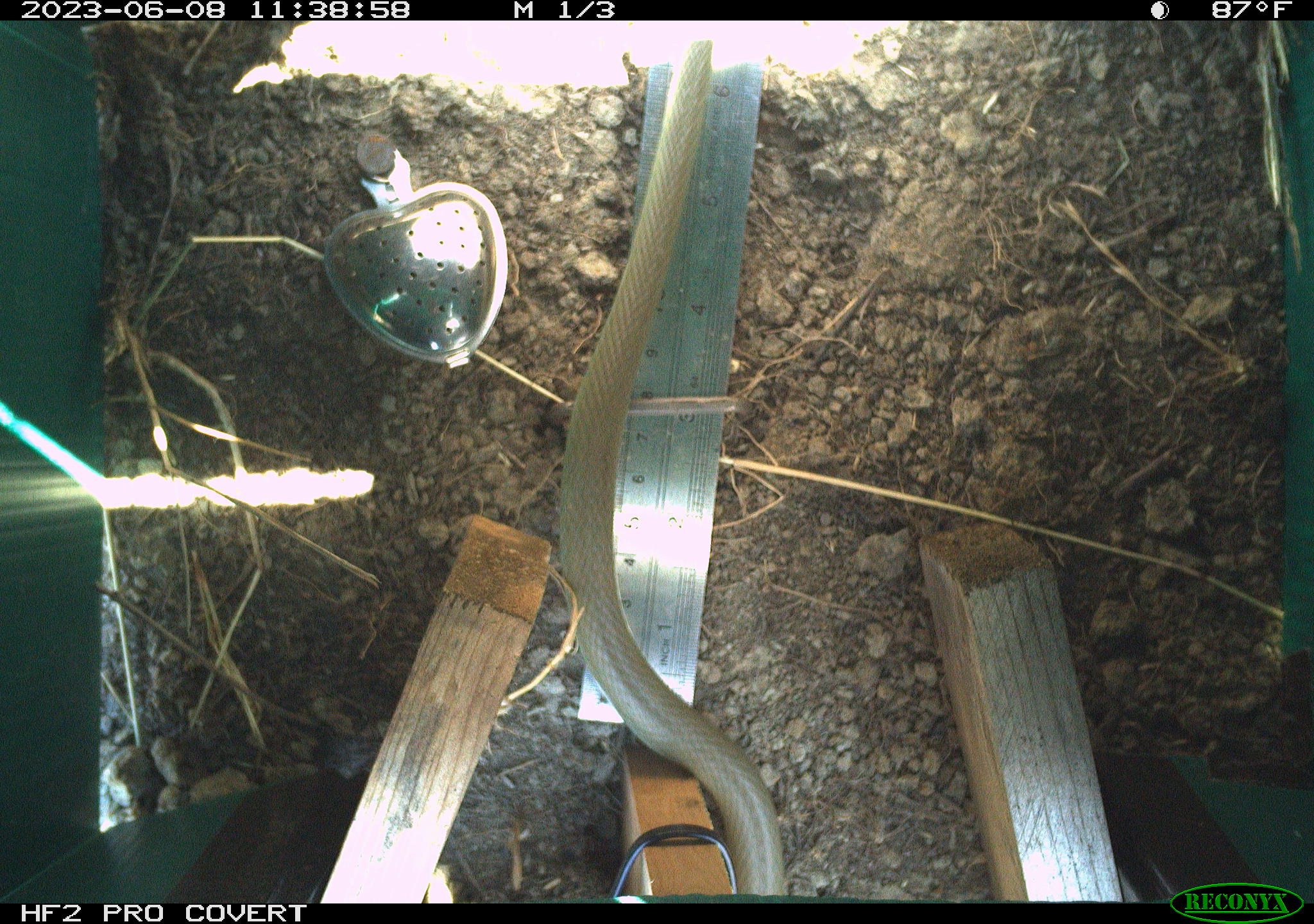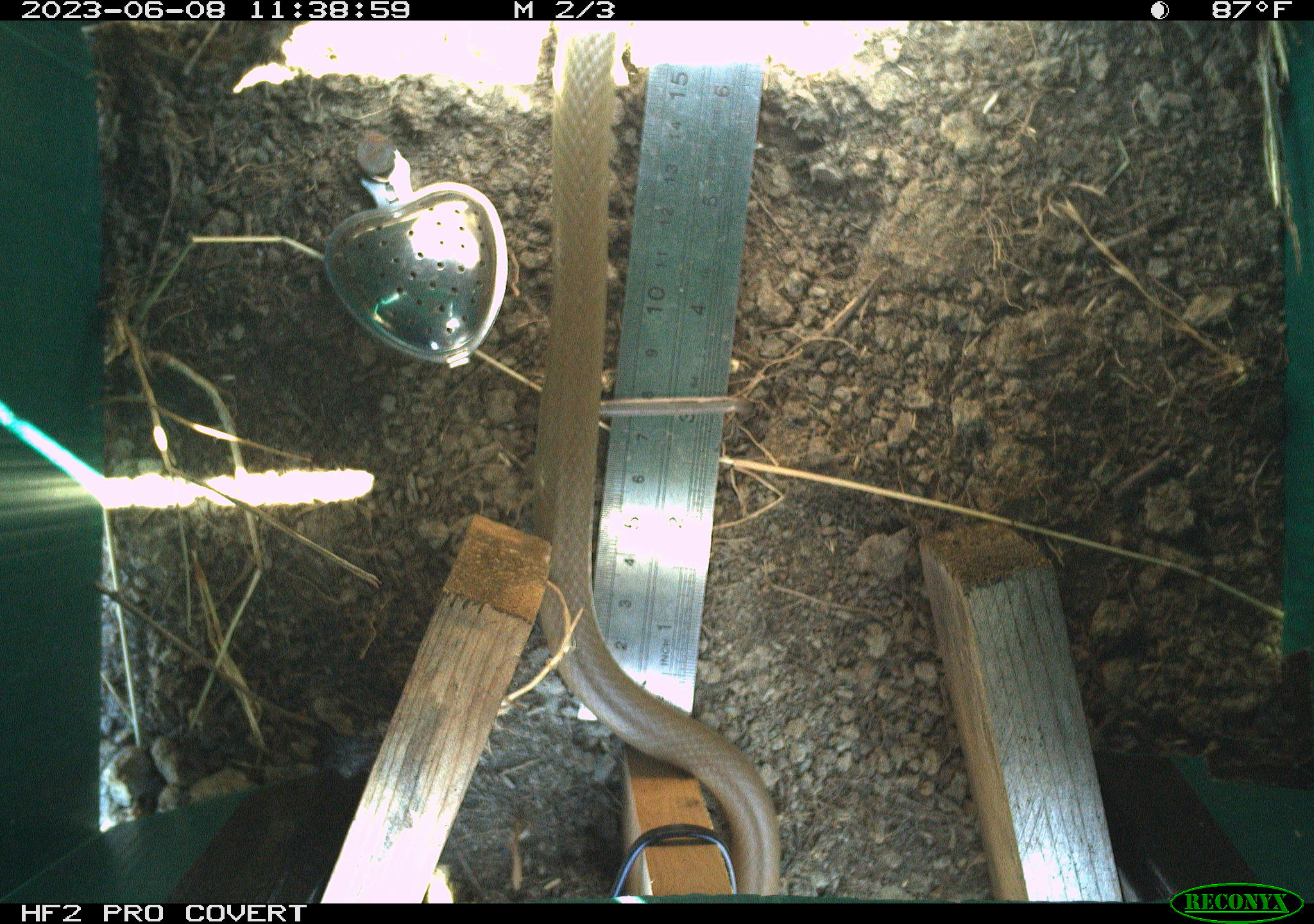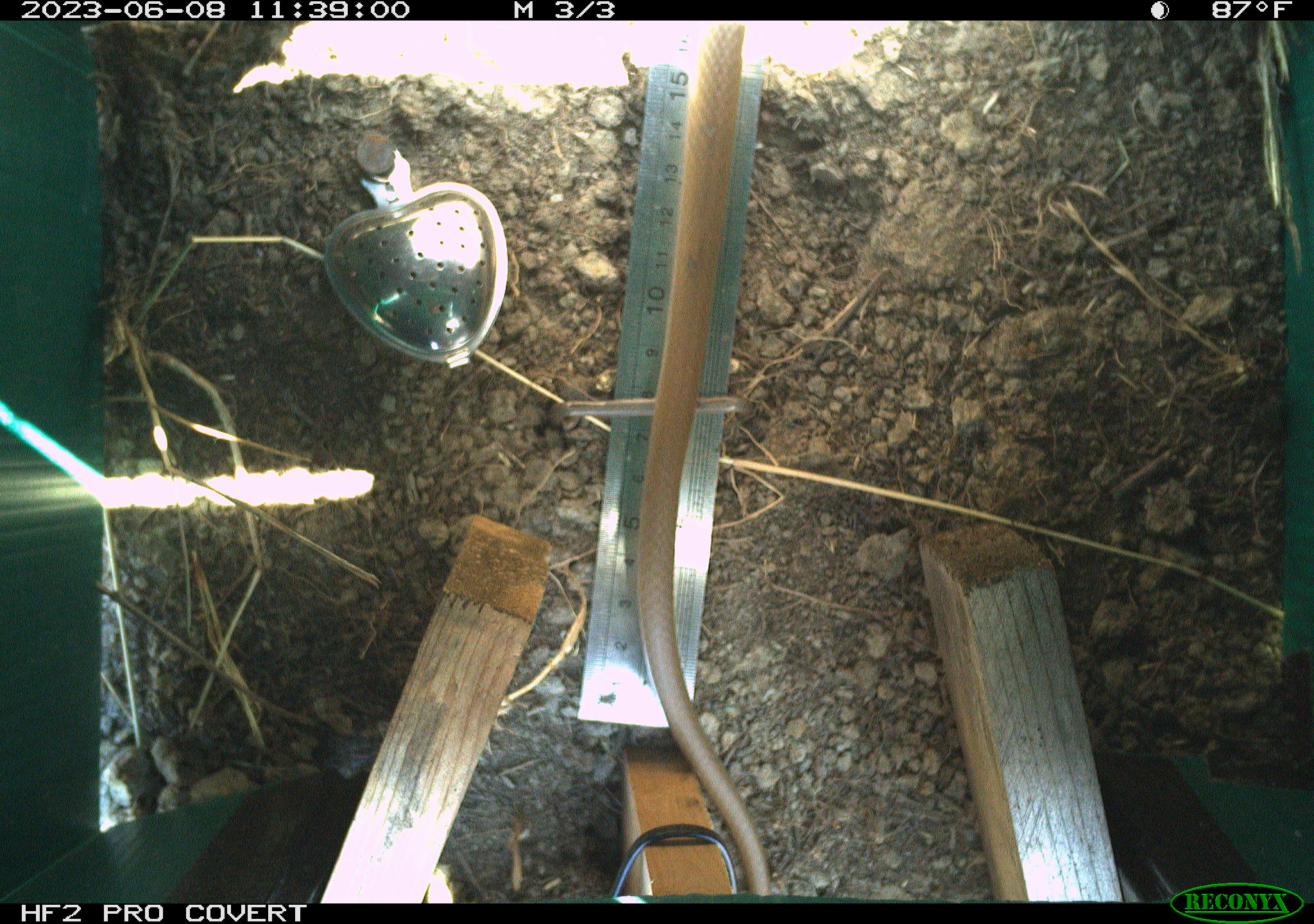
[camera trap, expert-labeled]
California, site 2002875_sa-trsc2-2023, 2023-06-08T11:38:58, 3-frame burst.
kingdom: Animalia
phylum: Chordata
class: Reptilia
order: Squamata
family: Colubridae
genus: Coluber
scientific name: Coluber constrictor mormon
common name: western yellow-bellied racer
Western yellow-bellied racer (Coluber constrictor mormon).